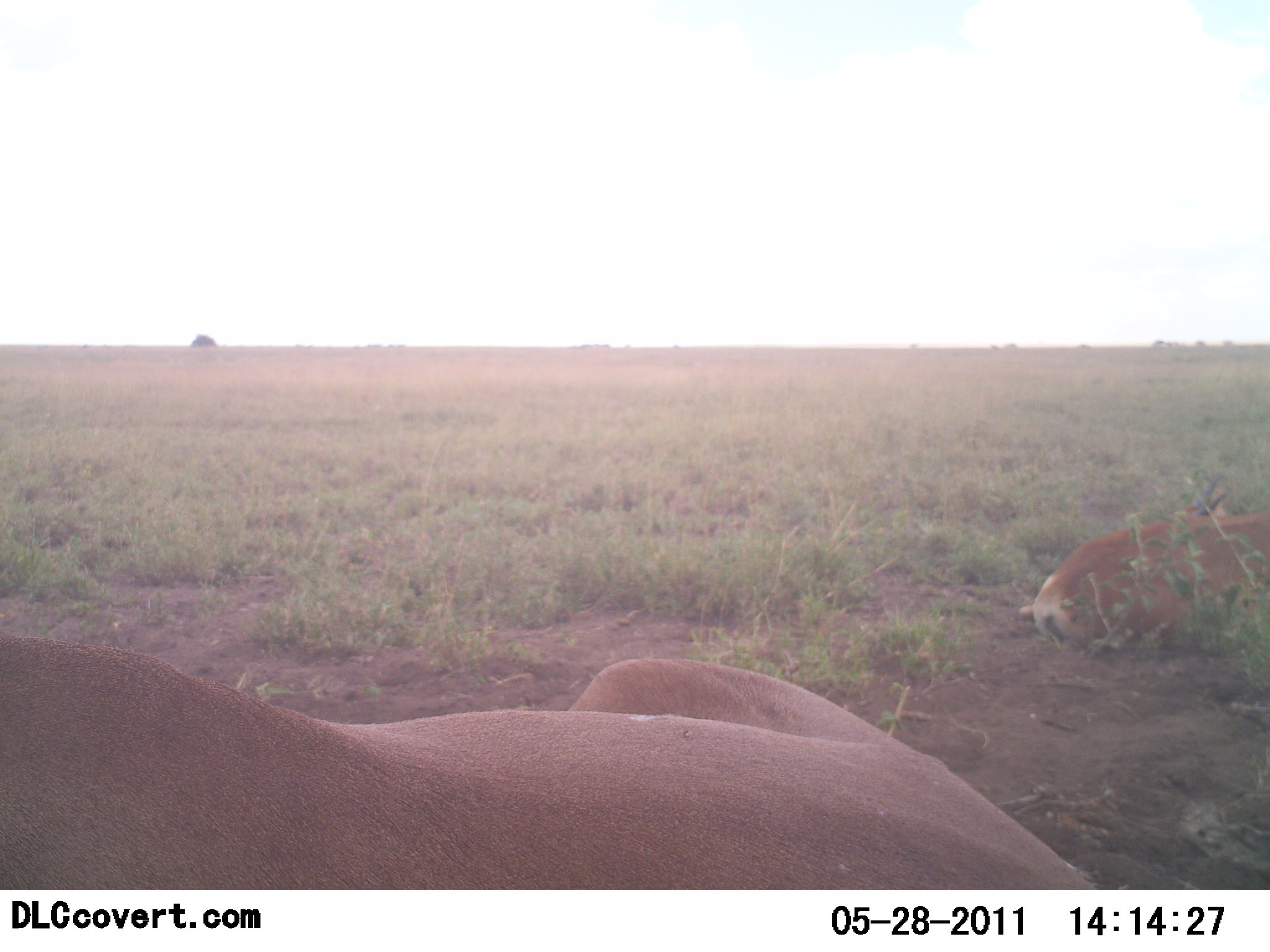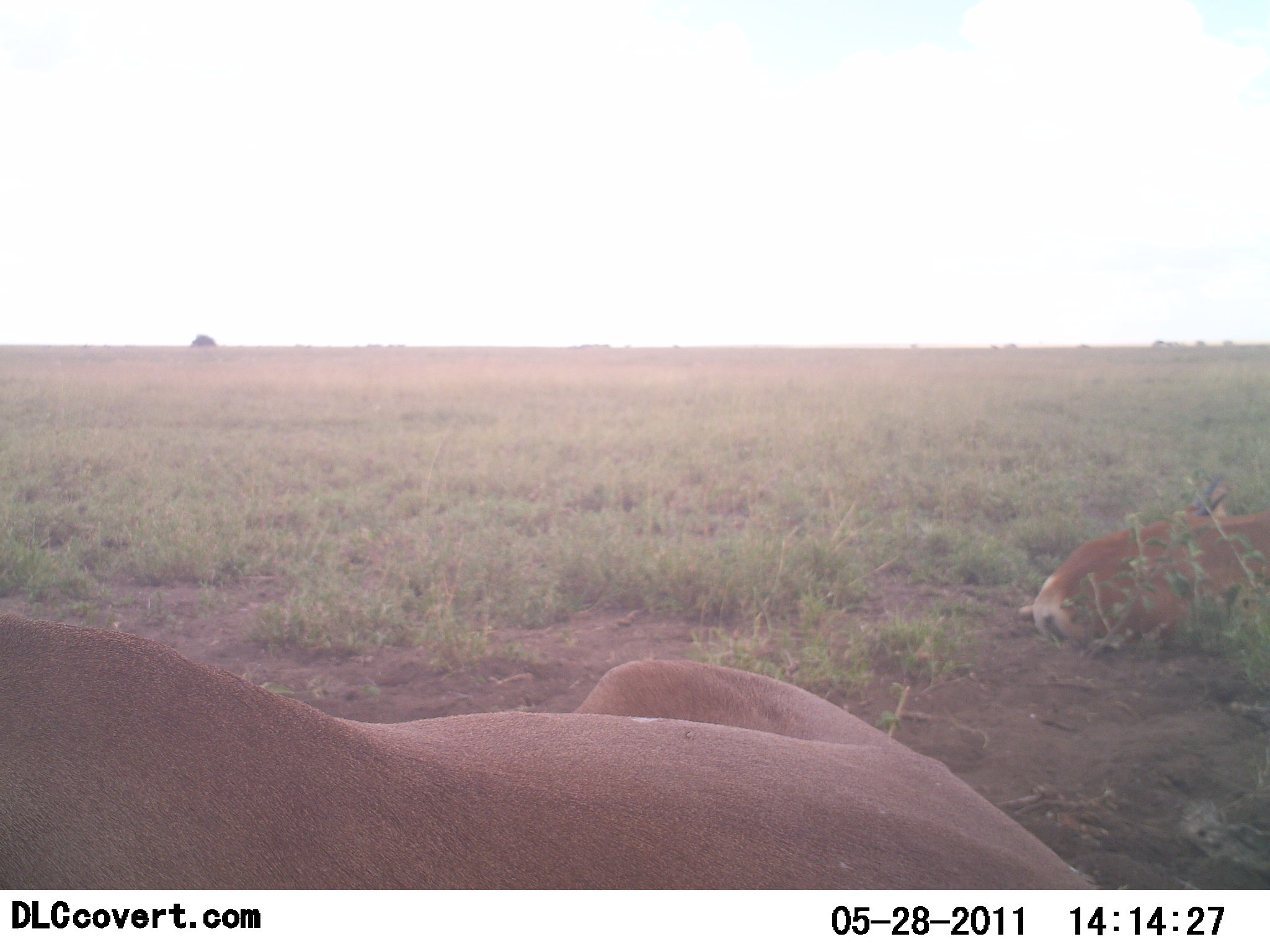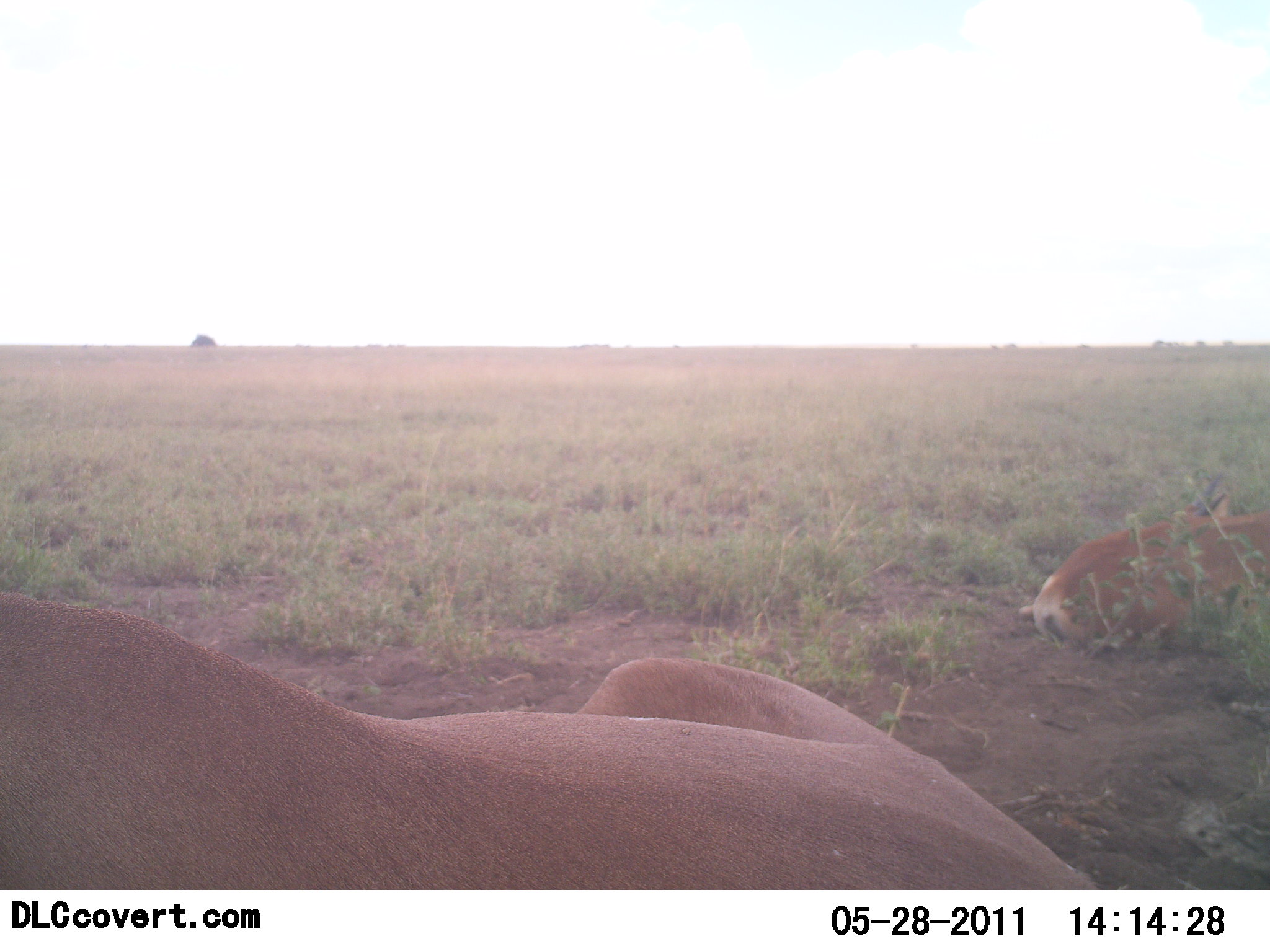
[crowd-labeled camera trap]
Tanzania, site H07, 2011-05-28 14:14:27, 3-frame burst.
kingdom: Animalia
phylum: Chordata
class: Mammalia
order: Carnivora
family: Felidae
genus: Panthera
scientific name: Panthera leo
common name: lion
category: lionfemale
Lionfemale (lion) (Panthera leo), count 2. Behavior (volunteer vote fractions): standing 0%, resting 100%, moving 0%, interacting 0%. Young present (vote fraction): 0%. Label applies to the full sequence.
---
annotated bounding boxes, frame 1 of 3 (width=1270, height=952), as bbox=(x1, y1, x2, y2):
animal: bbox=(3, 625, 1097, 891); bbox=(1029, 480, 1267, 648)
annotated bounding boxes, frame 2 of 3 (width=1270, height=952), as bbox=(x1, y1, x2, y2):
animal: bbox=(0, 608, 1097, 889); bbox=(1033, 487, 1270, 653)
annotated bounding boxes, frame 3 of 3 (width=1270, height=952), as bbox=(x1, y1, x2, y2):
animal: bbox=(2, 585, 1094, 891); bbox=(1020, 474, 1269, 645)